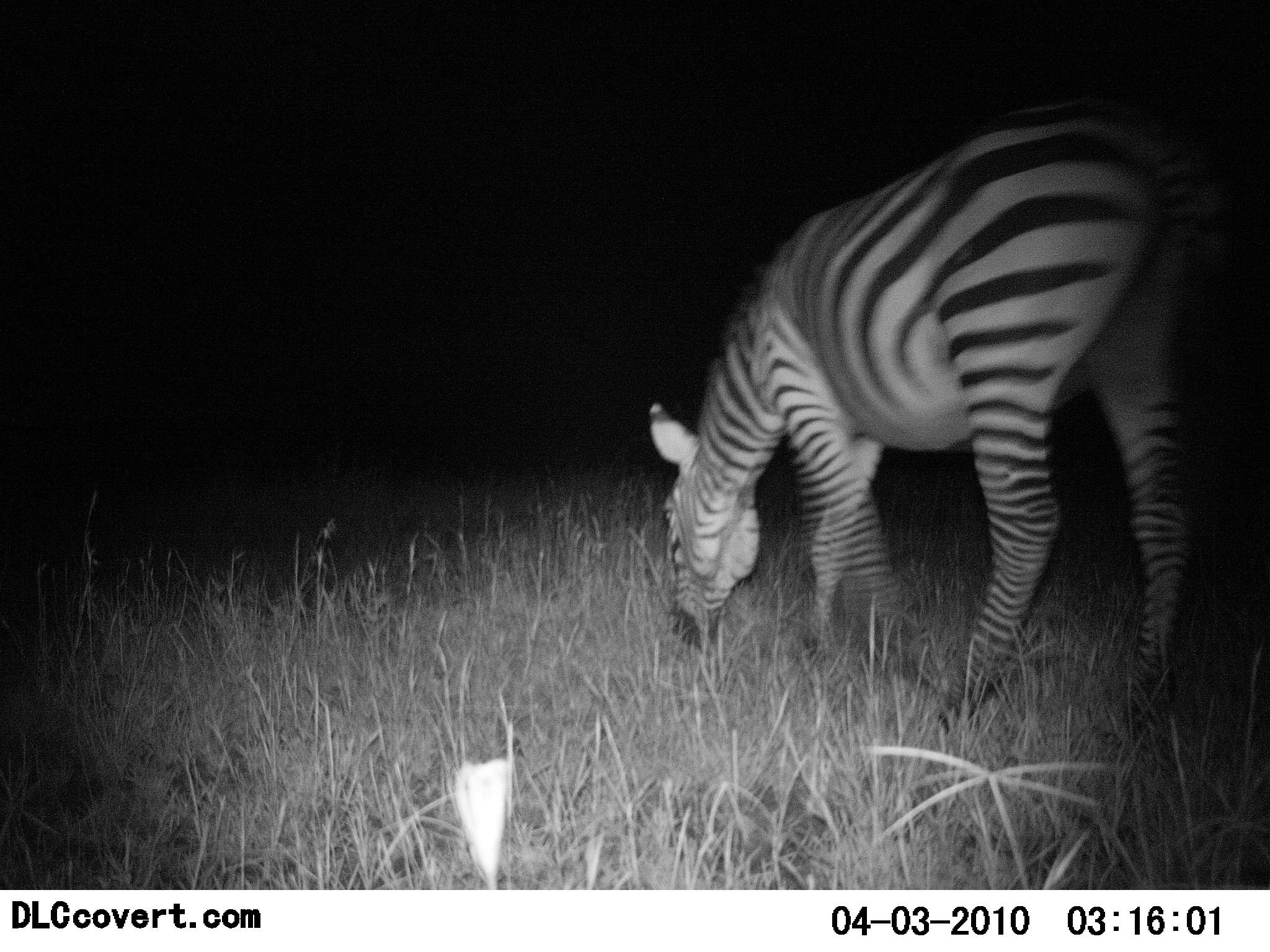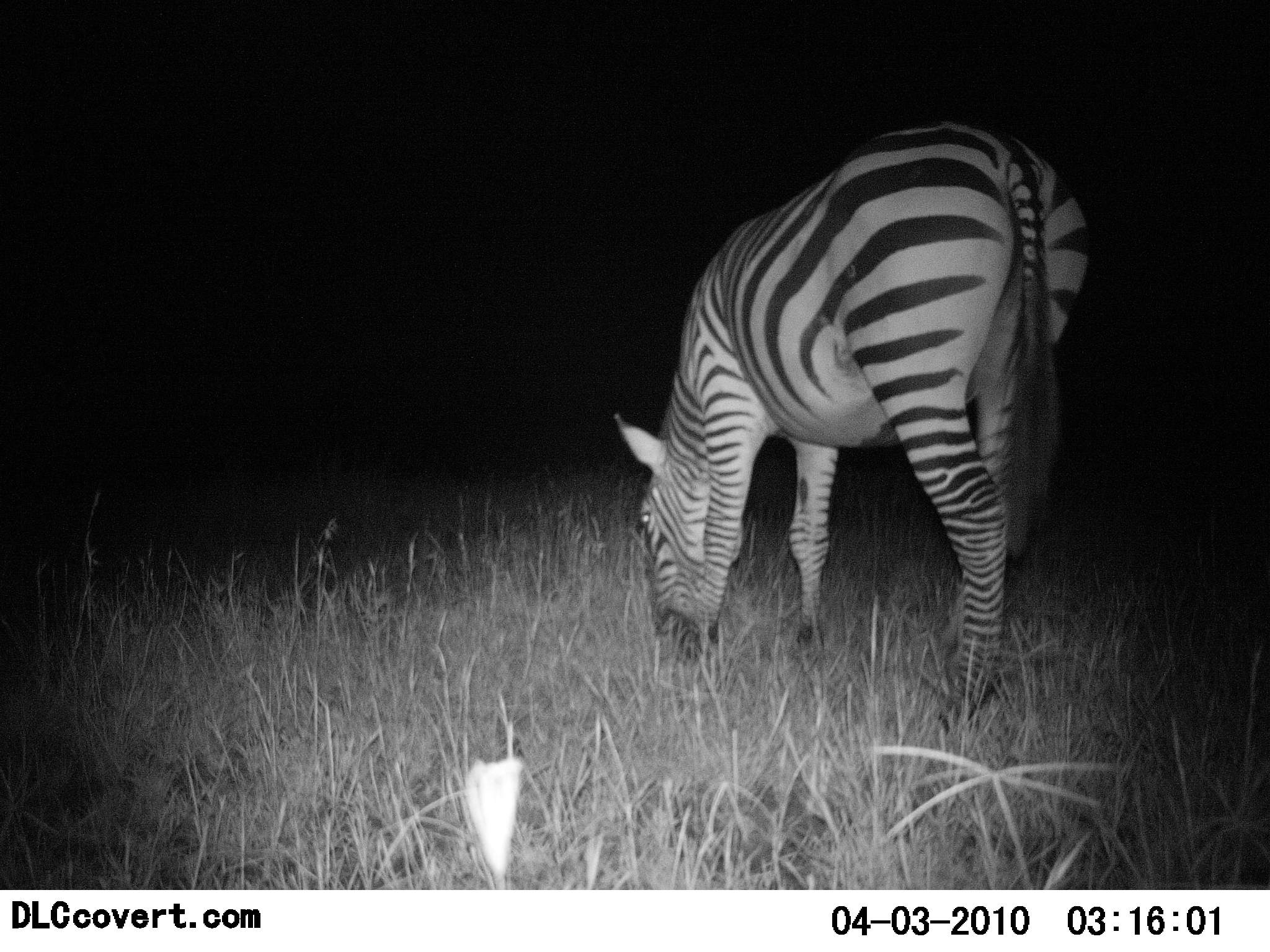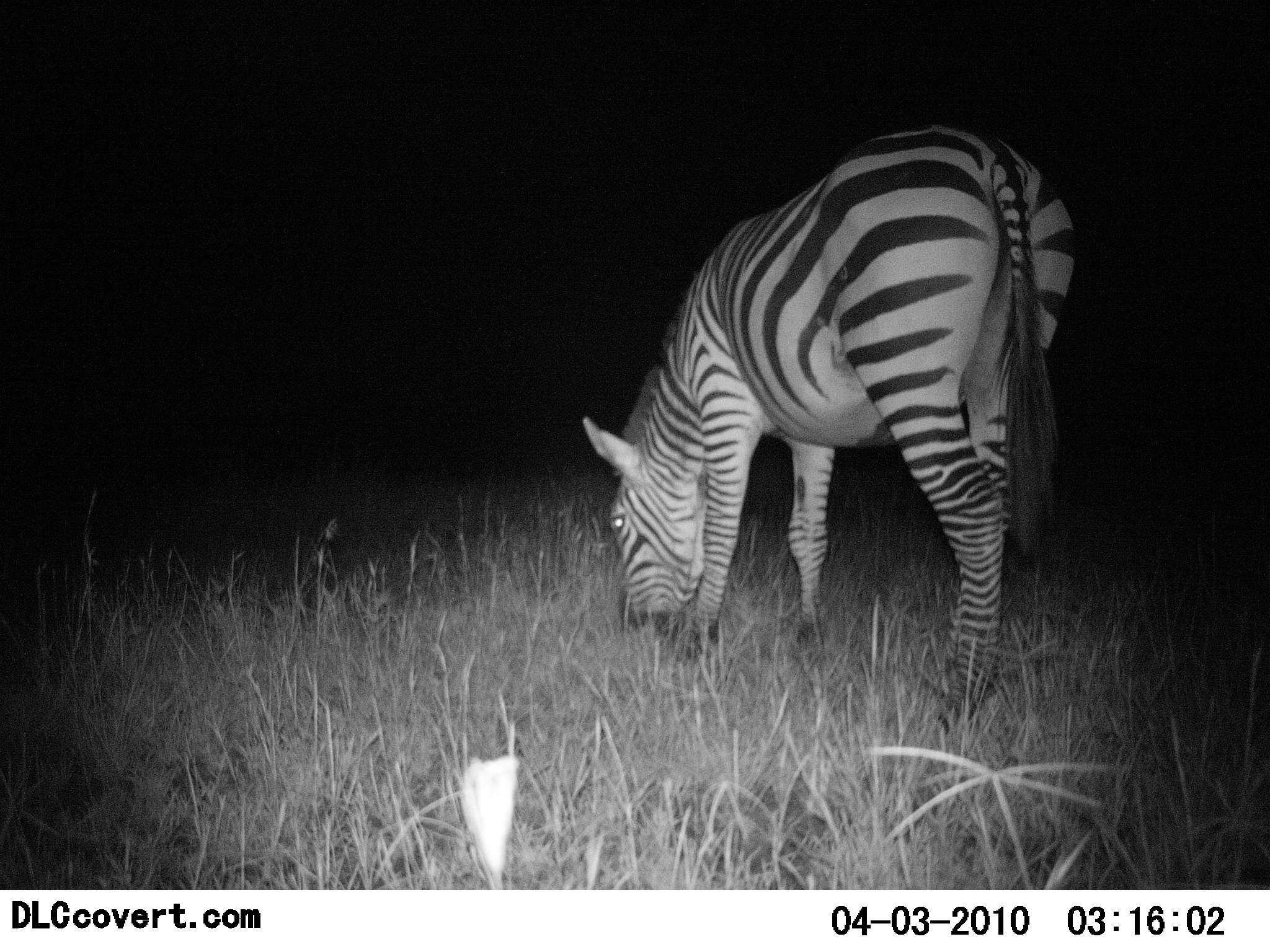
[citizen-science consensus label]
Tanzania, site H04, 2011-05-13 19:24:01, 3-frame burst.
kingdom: Animalia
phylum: Chordata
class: Mammalia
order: Perissodactyla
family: Equidae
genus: Equus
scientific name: Equus quagga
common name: plains zebra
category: zebra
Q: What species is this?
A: Zebra (plains zebra) (Equus quagga).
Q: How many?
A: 1.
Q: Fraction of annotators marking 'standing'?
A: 9%.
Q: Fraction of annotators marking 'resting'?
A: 0%.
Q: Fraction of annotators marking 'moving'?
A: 0%.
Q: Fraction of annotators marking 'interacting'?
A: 0%.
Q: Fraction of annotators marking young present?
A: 0%.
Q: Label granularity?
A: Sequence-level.